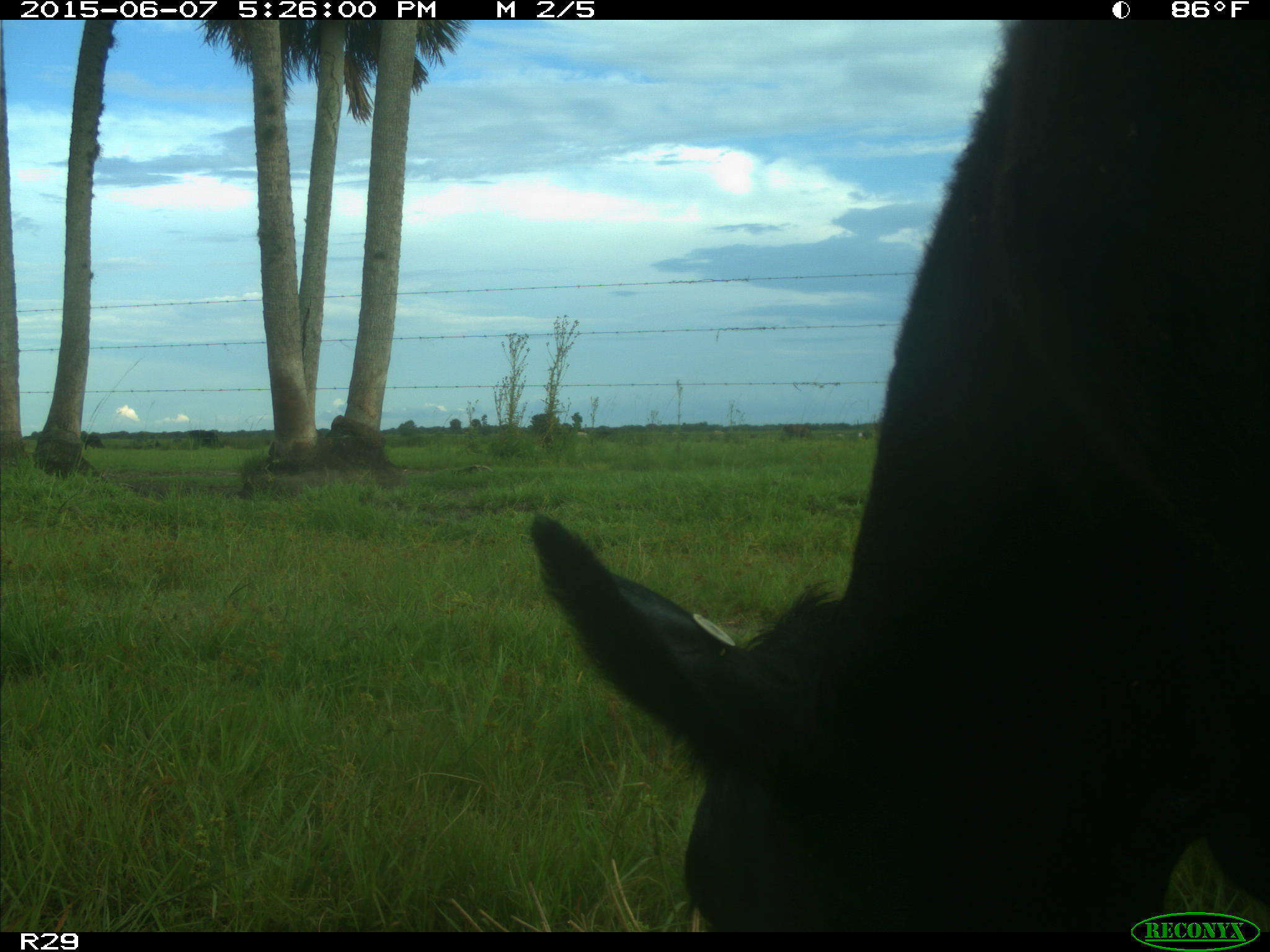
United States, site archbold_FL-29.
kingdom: Animalia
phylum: Chordata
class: Mammalia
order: Artiodactyla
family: Bovidae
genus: Bos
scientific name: Bos taurus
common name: domestic cow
Bos taurus (domestic cow).